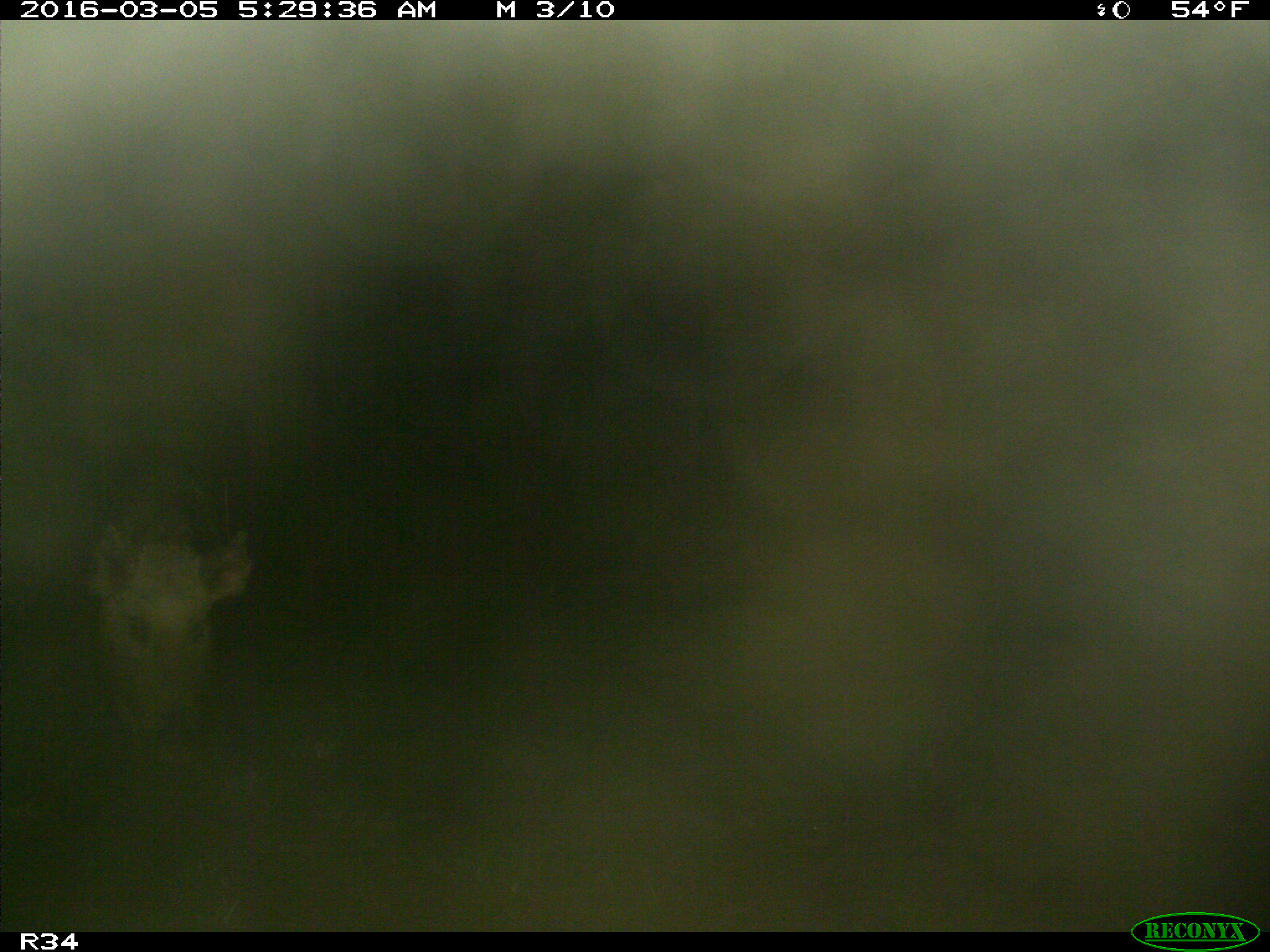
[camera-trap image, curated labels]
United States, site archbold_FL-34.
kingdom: Animalia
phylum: Chordata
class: Mammalia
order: Artiodactyla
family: Suidae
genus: Sus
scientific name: Sus scrofa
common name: wild boar